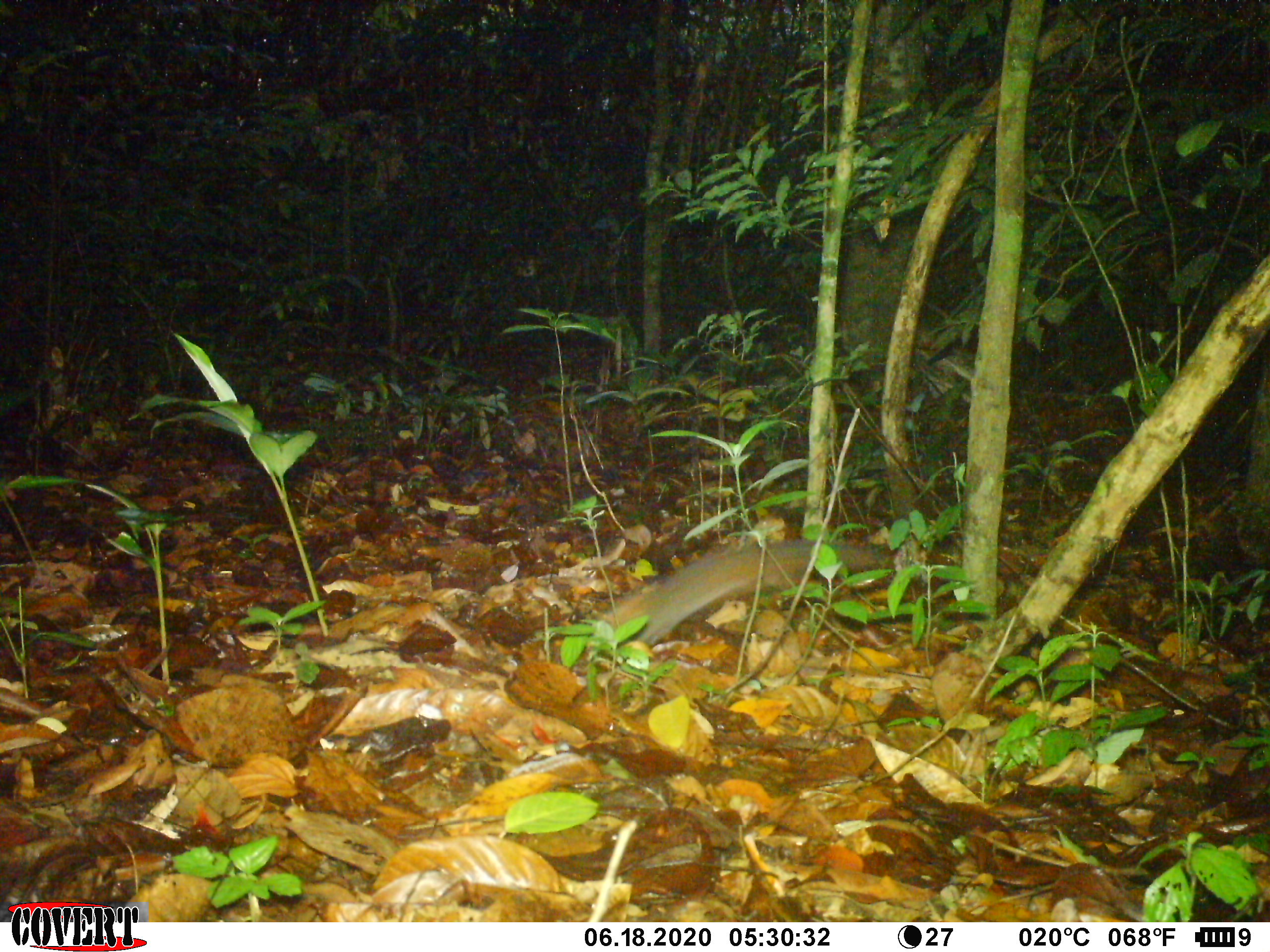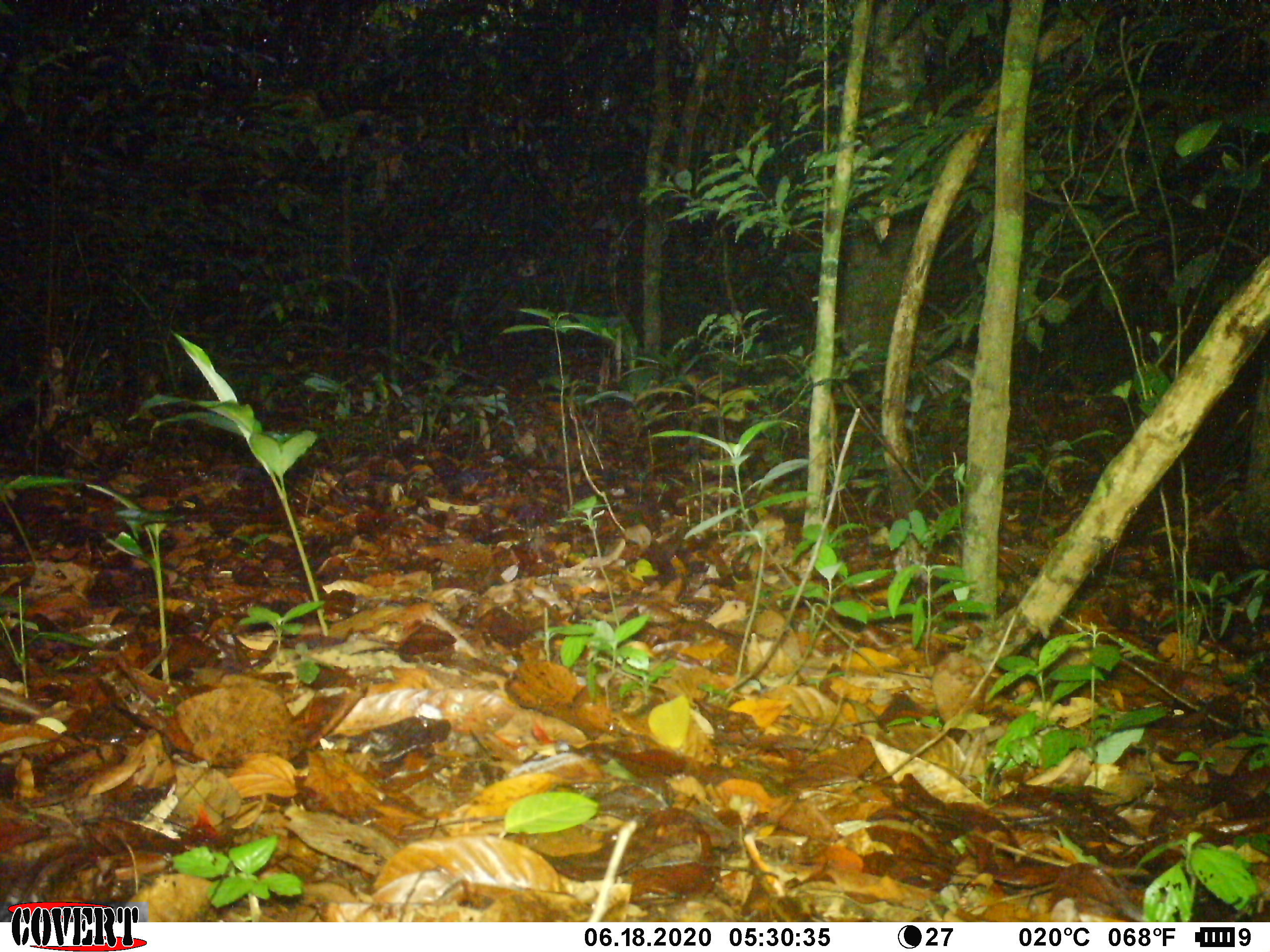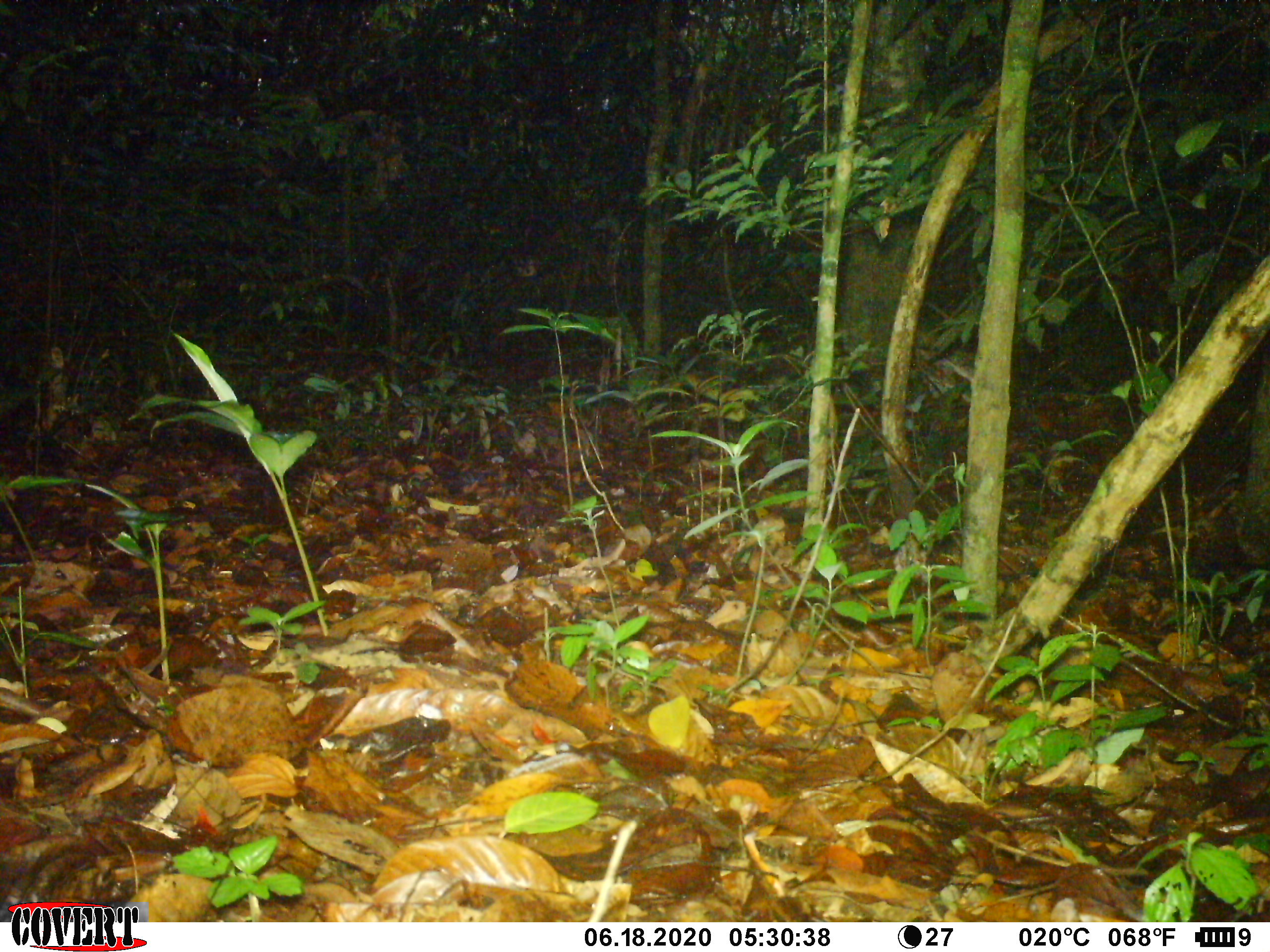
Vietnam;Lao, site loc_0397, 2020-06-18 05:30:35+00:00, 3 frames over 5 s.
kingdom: Animalia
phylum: Chordata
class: Mammalia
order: Rodentia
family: Sciuridae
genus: Dremomys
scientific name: Dremomys rufigenis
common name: red-cheeked squirrel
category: red cheeked squirrel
Red cheeked squirrel (red-cheeked squirrel) (Dremomys rufigenis). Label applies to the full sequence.